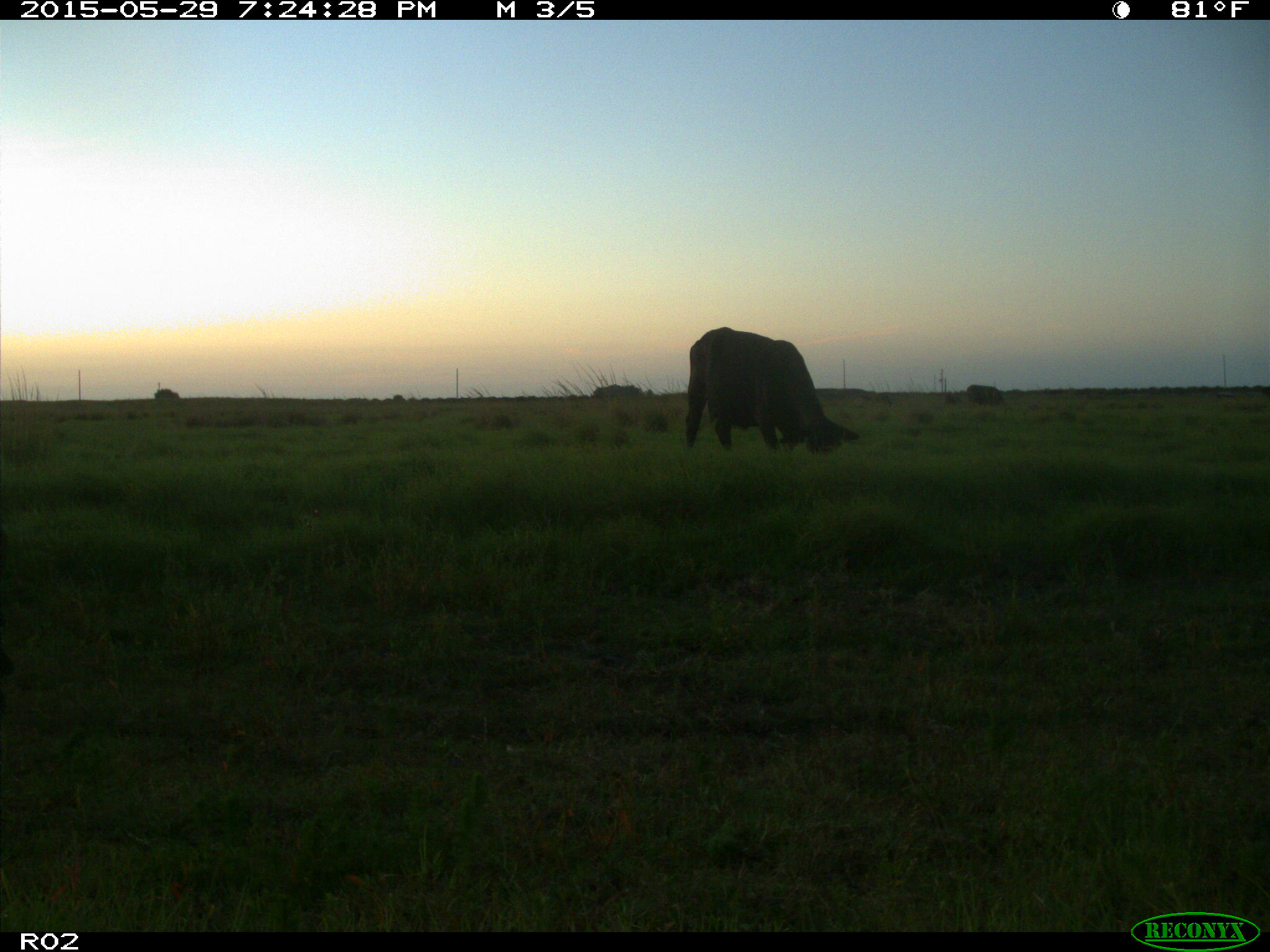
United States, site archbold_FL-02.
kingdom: Animalia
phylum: Chordata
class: Mammalia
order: Artiodactyla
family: Bovidae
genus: Bos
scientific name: Bos taurus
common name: domestic cow